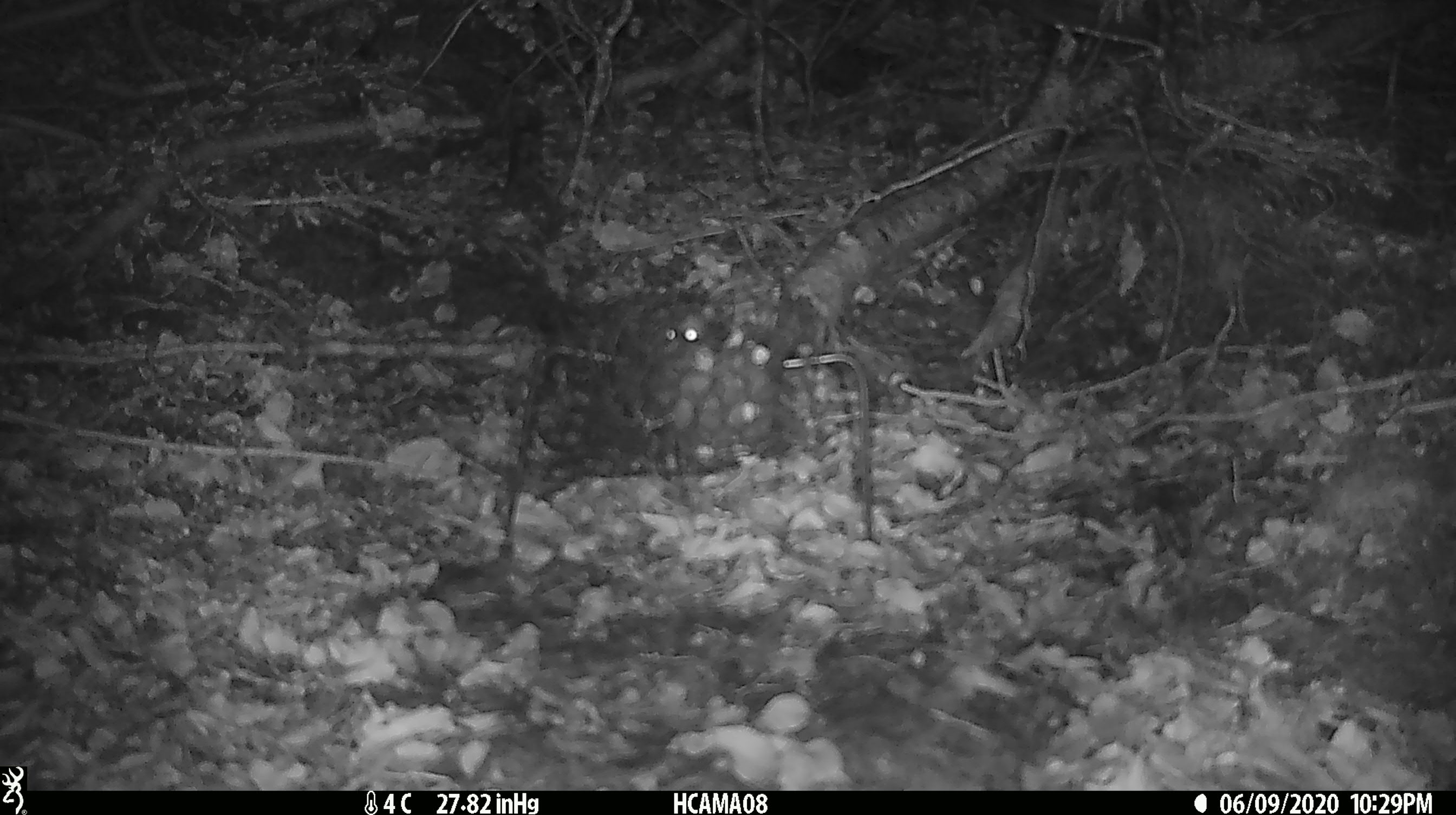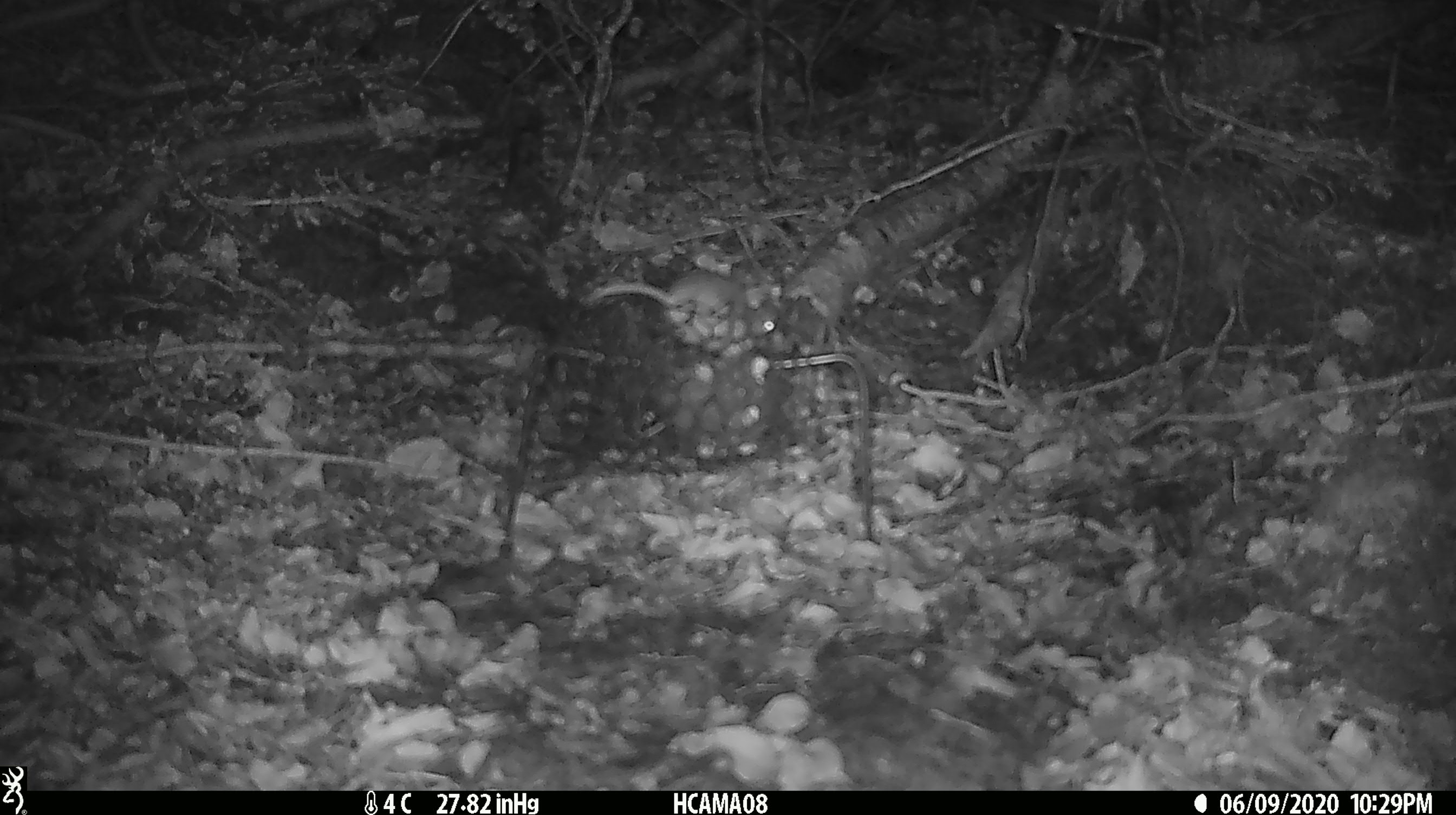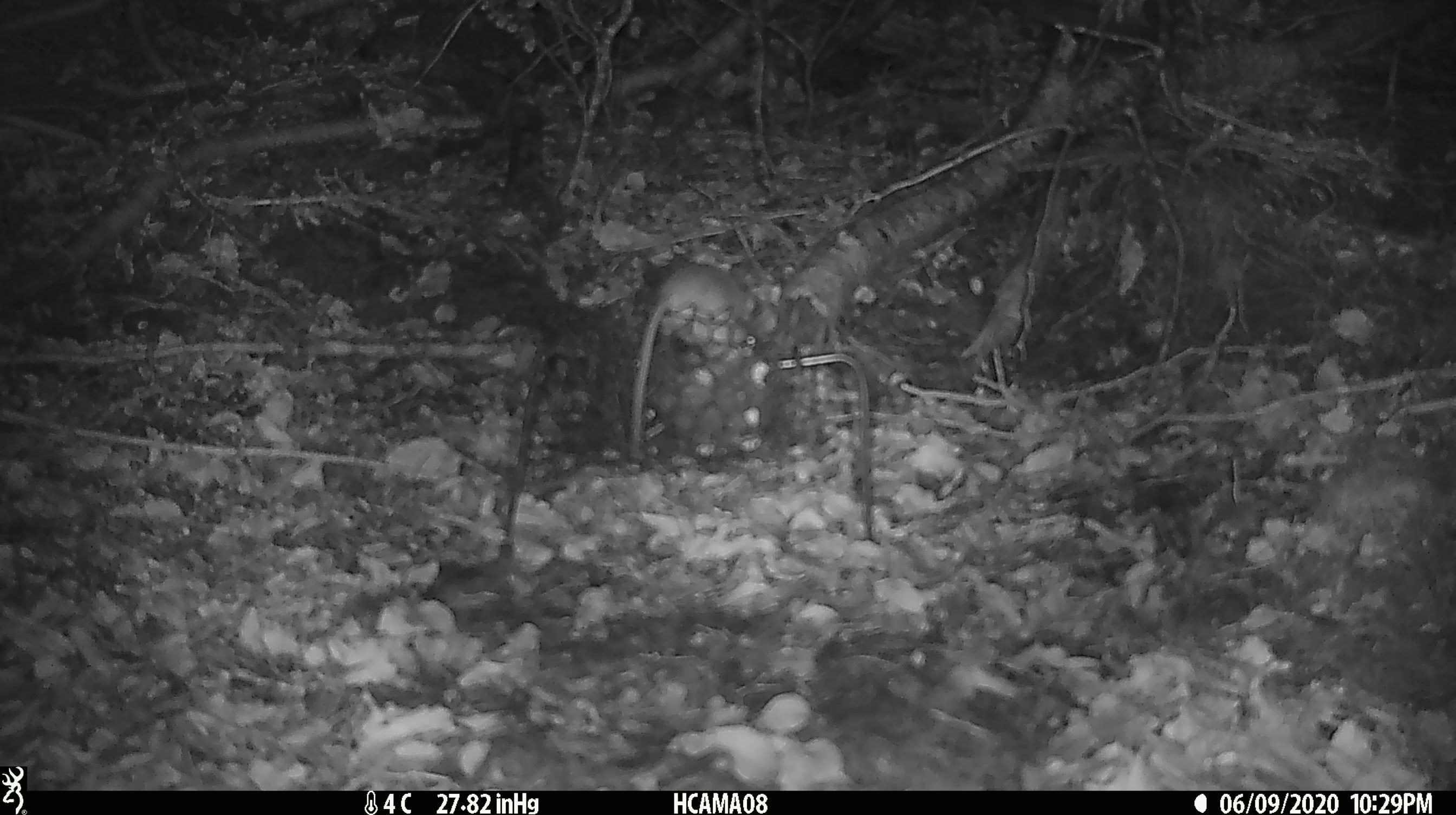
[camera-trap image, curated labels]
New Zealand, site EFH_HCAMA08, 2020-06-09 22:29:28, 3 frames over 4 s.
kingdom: Animalia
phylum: Chordata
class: Mammalia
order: Rodentia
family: Muridae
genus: Mus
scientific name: Mus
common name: mouse